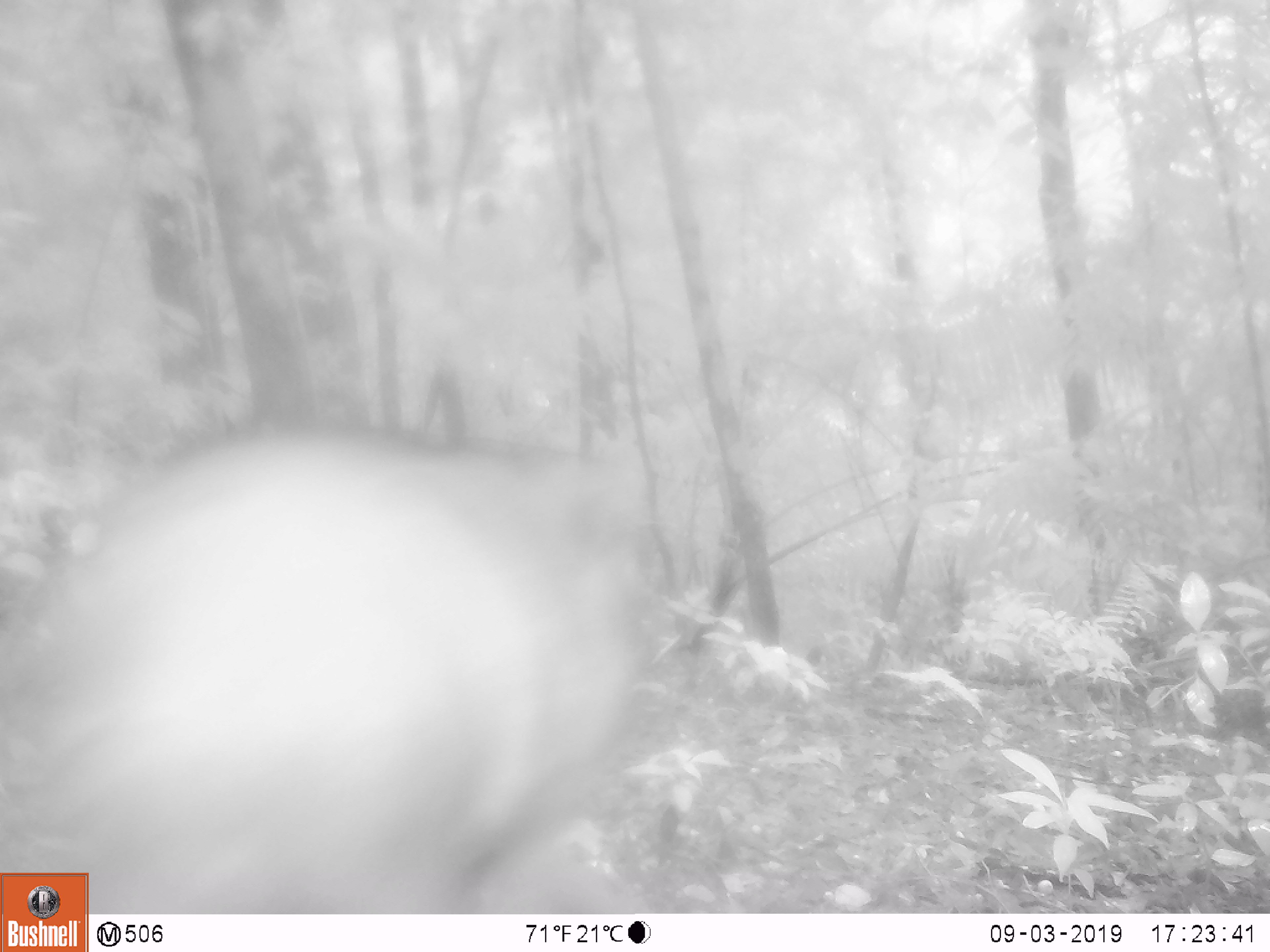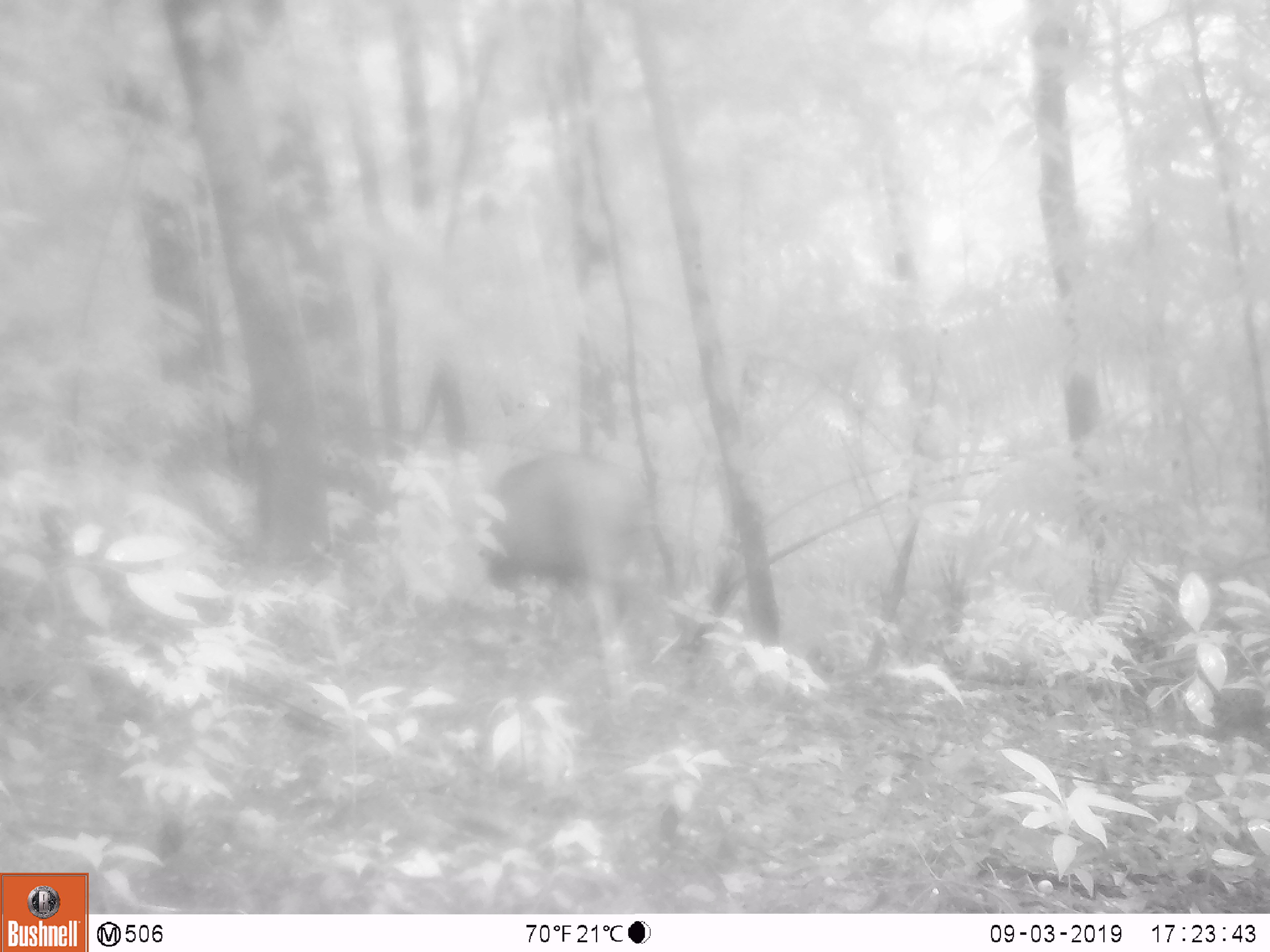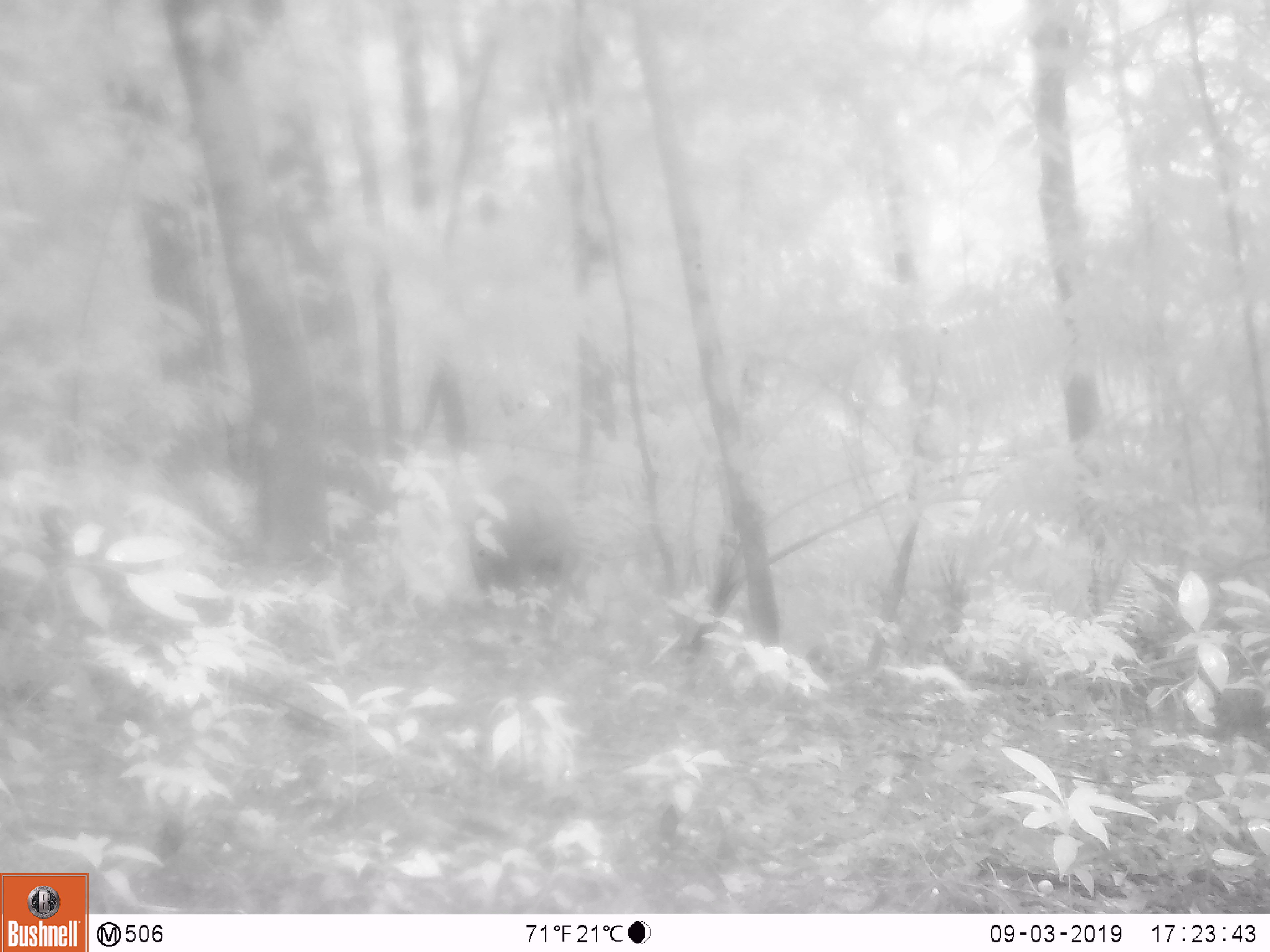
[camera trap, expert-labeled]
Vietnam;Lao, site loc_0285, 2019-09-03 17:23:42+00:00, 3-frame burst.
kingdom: Animalia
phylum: Chordata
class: Mammalia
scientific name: Mammalia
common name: mammal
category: unidentified mammal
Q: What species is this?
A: Unidentified mammal (mammal) (Mammalia).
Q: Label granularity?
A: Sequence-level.